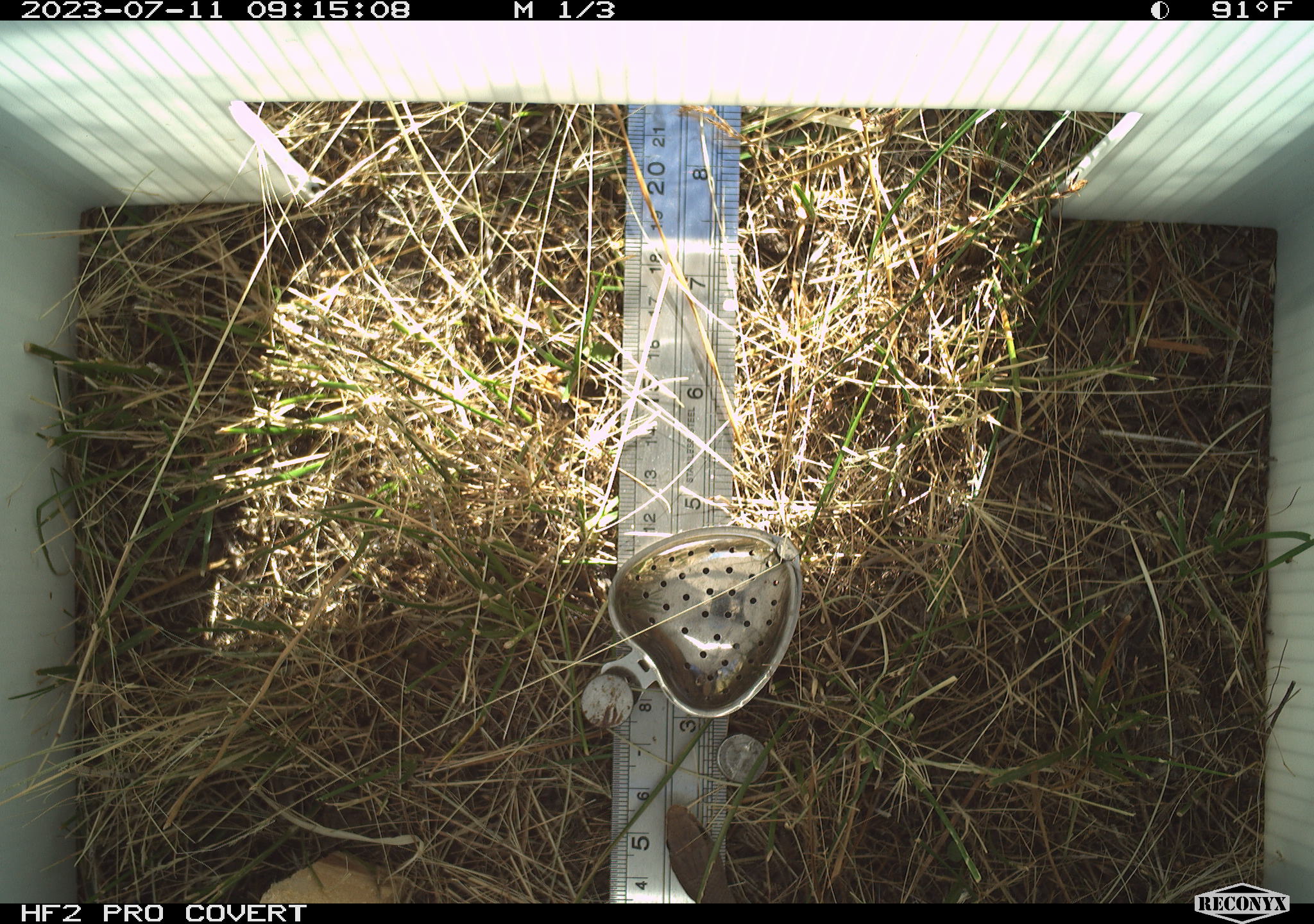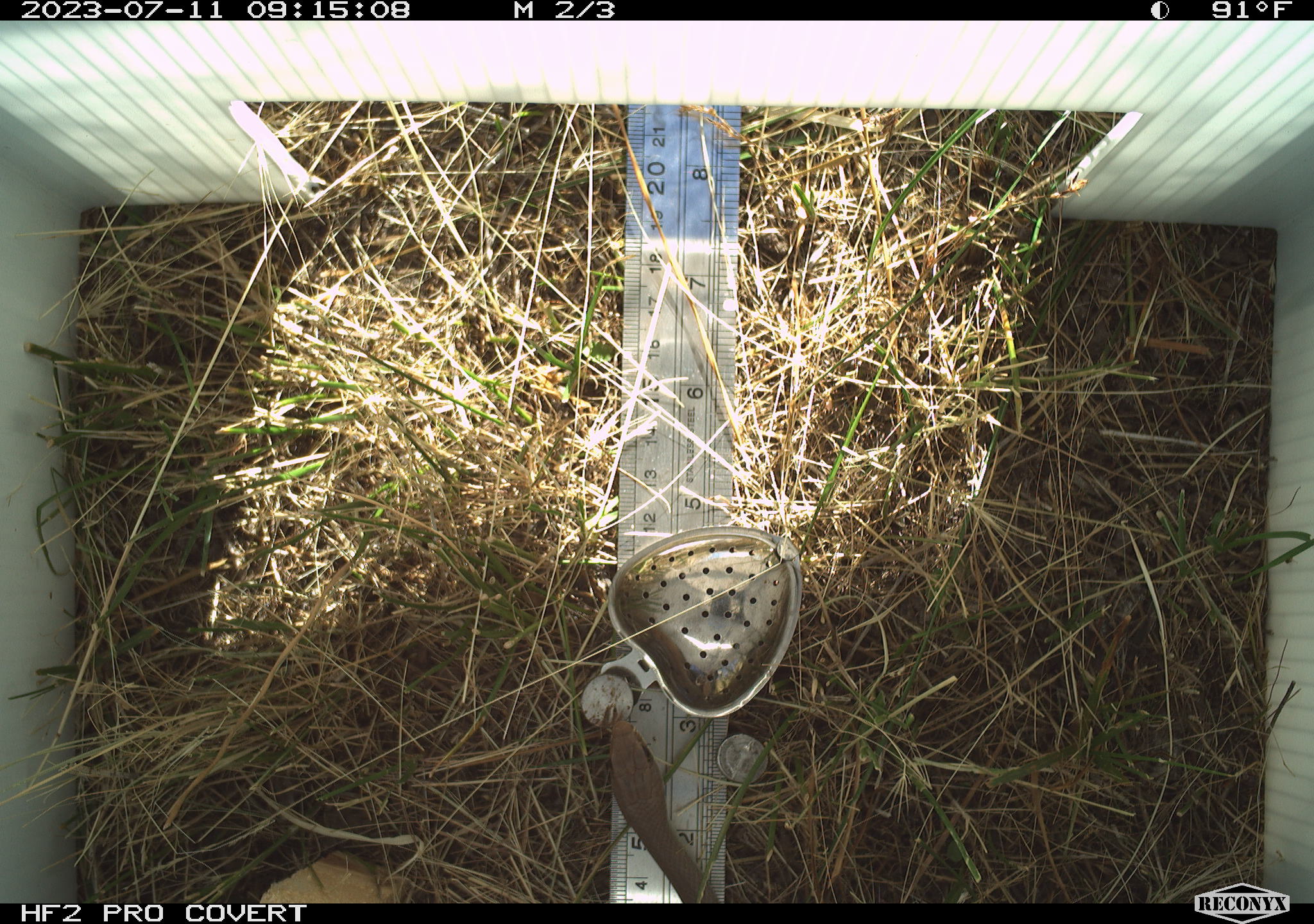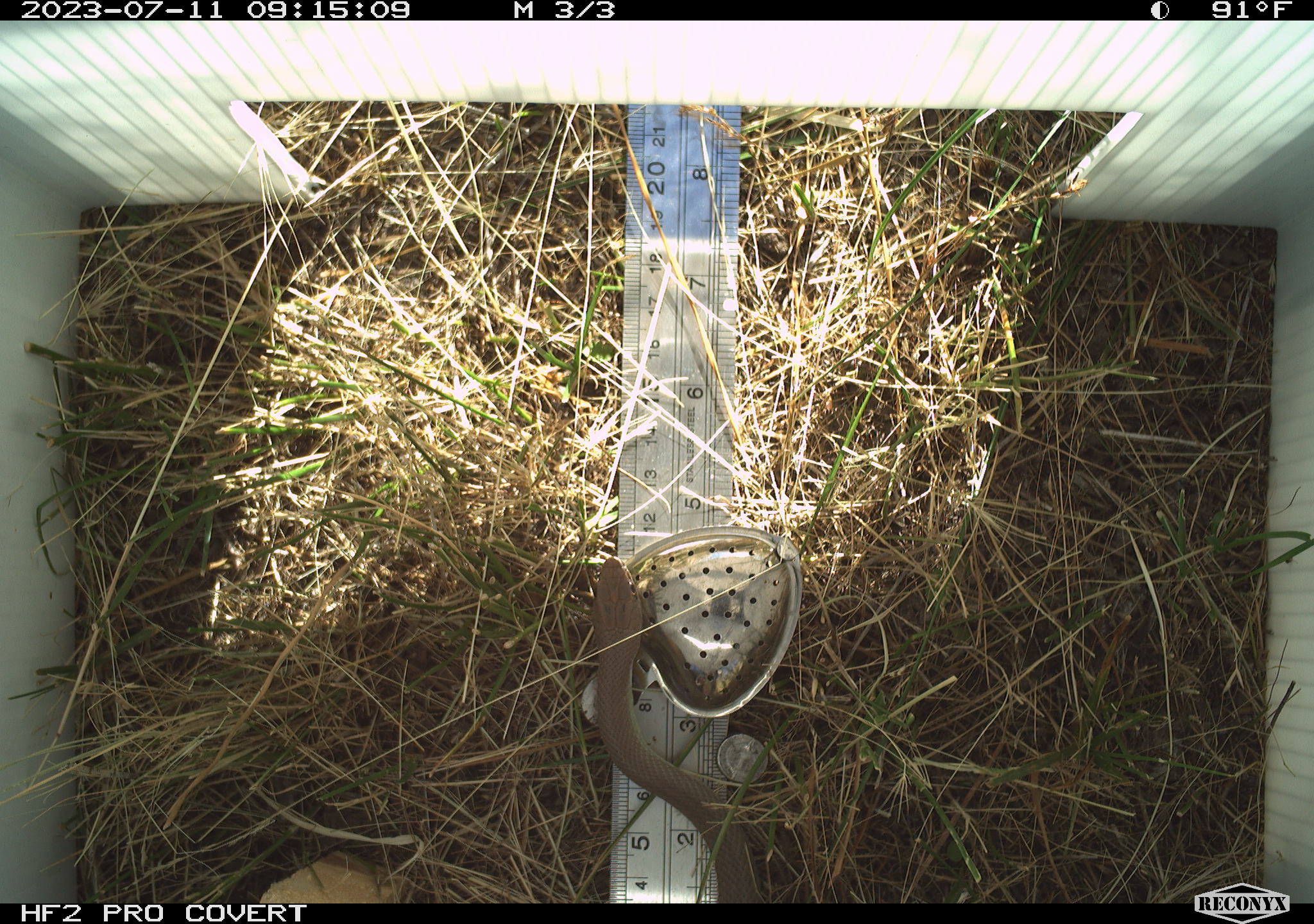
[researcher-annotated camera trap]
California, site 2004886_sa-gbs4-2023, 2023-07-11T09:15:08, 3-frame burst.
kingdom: Animalia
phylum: Chordata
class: Reptilia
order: Squamata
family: Colubridae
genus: Coluber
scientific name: Coluber constrictor mormon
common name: western yellow-bellied racer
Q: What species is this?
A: Western yellow-bellied racer (Coluber constrictor mormon).